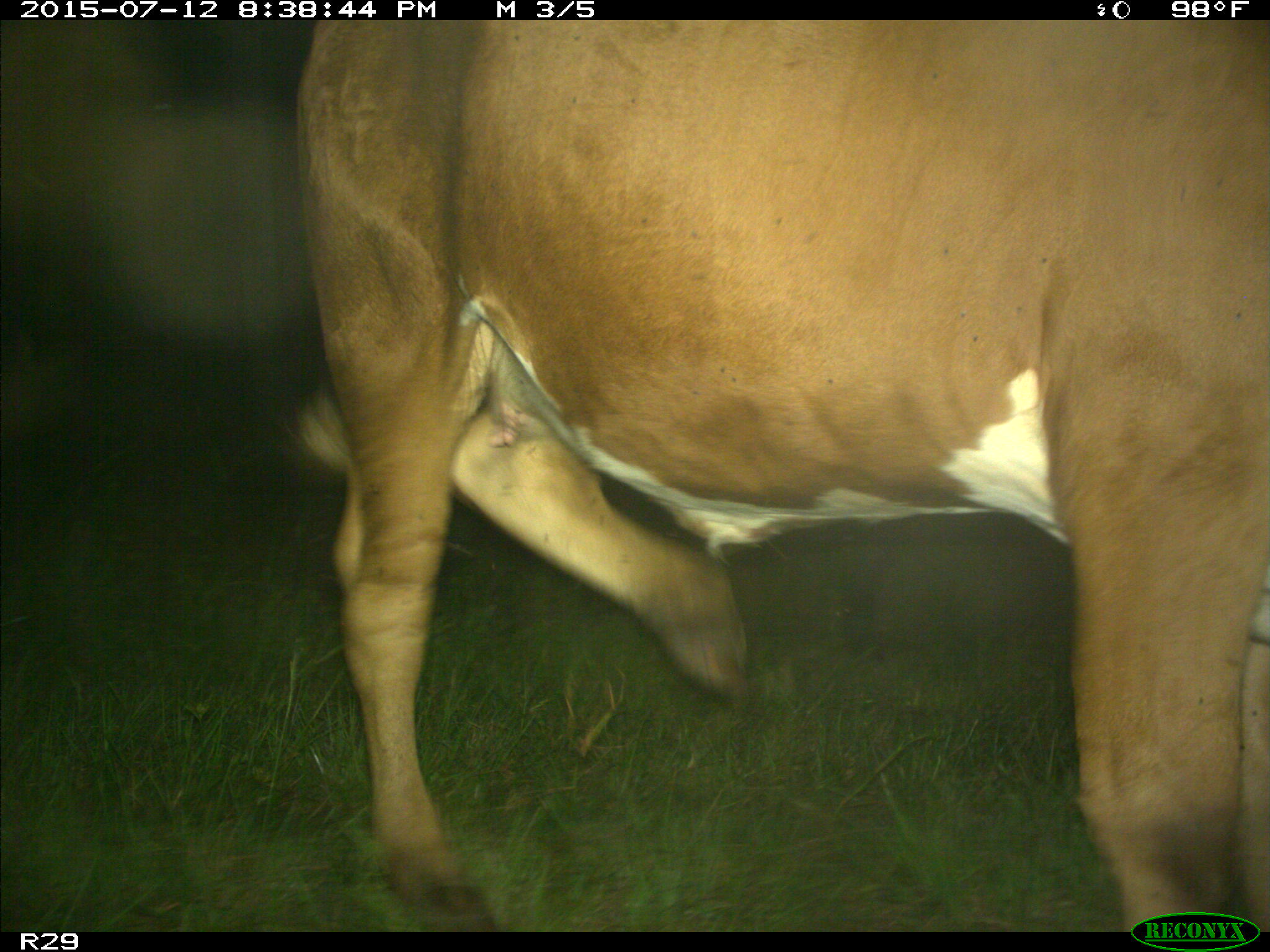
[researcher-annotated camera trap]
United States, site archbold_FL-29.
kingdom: Animalia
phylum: Chordata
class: Mammalia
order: Artiodactyla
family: Bovidae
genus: Bos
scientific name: Bos taurus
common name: domestic cow